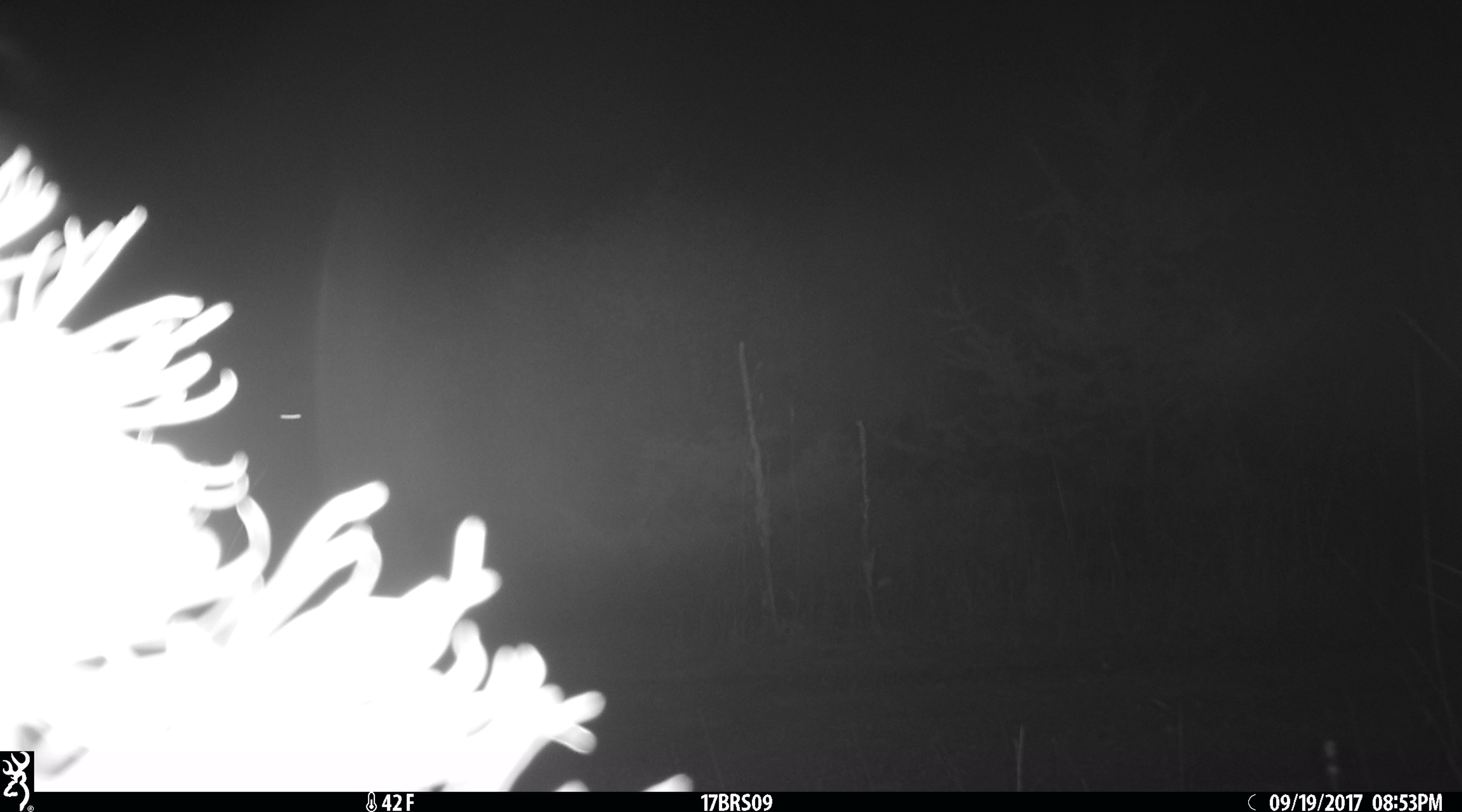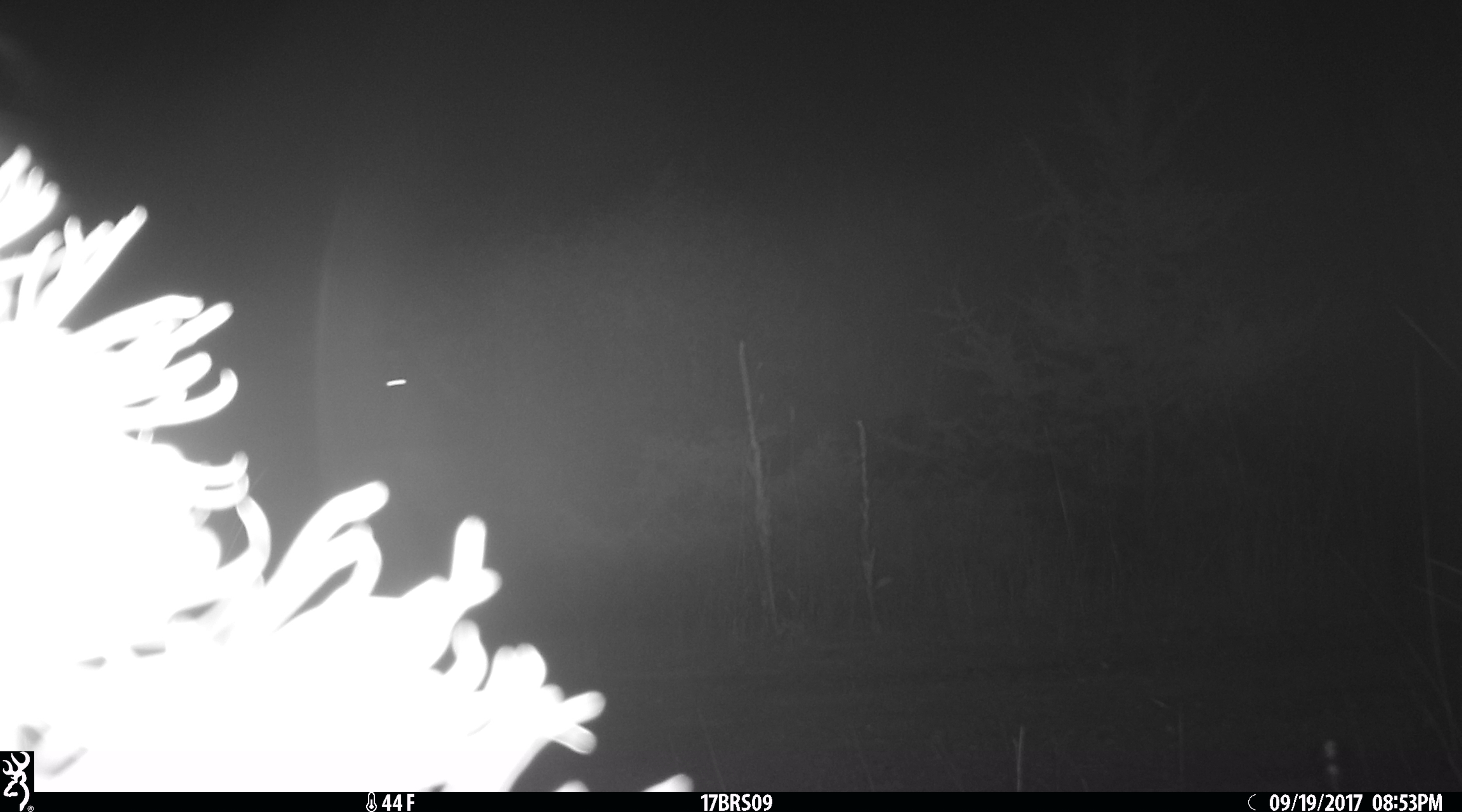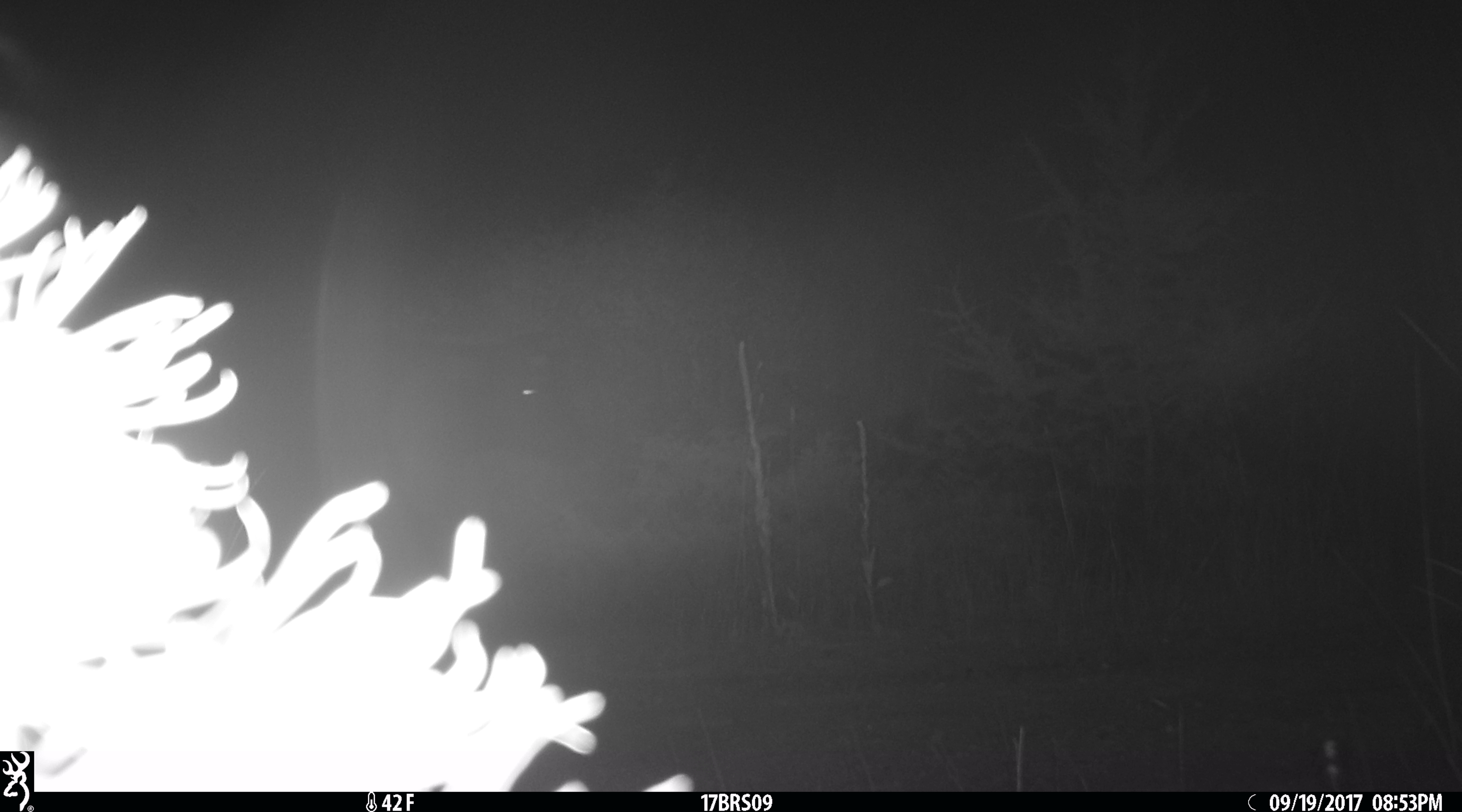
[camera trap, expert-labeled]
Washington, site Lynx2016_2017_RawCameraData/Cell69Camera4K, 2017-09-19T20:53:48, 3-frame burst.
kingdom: Animalia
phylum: Chordata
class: Mammalia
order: Artiodactyla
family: Bovidae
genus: Bos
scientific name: Bos taurus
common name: domestic cattle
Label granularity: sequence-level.